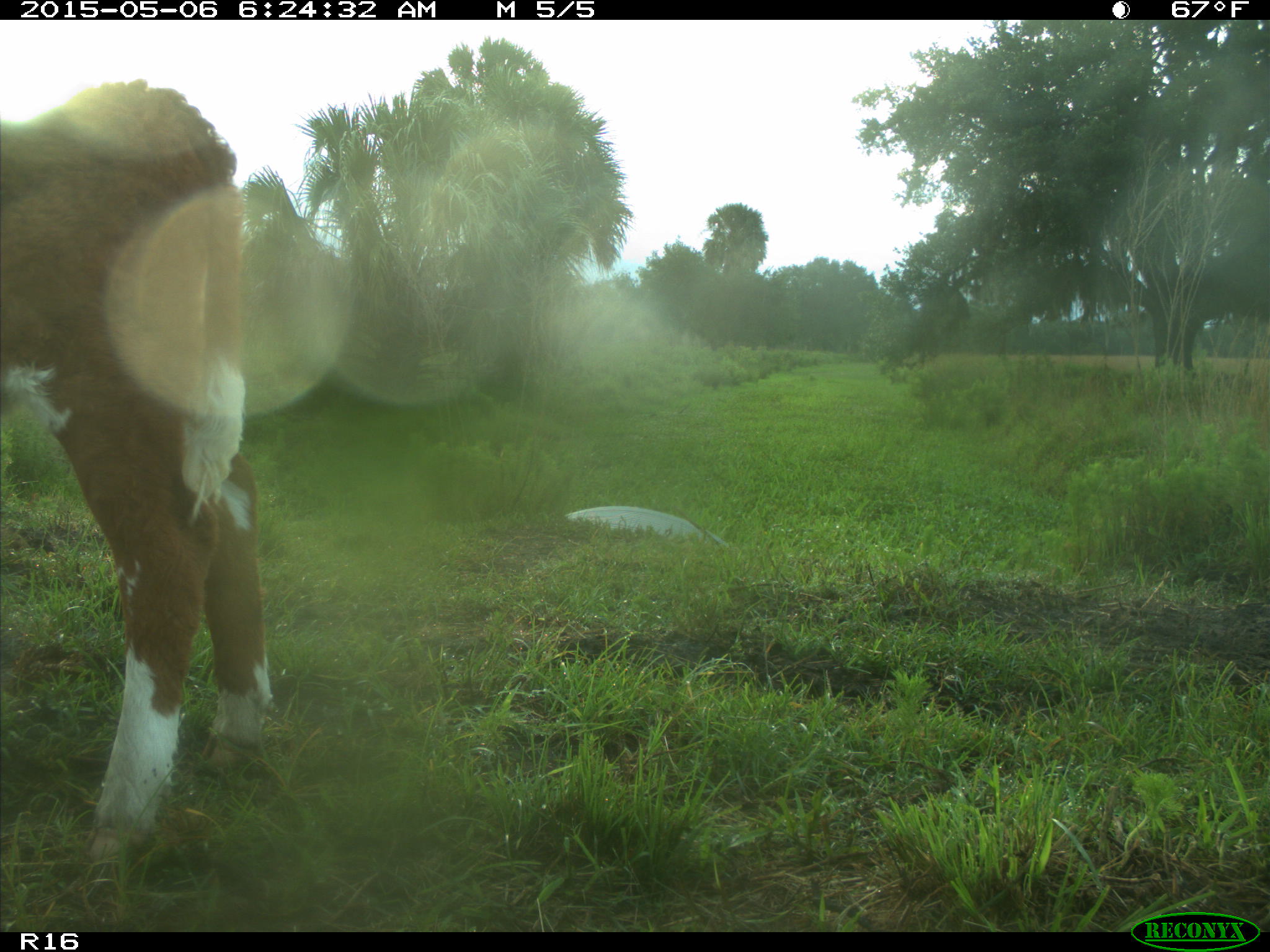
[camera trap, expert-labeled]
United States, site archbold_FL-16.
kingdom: Animalia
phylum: Chordata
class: Mammalia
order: Artiodactyla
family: Bovidae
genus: Bos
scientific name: Bos taurus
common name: domestic cow